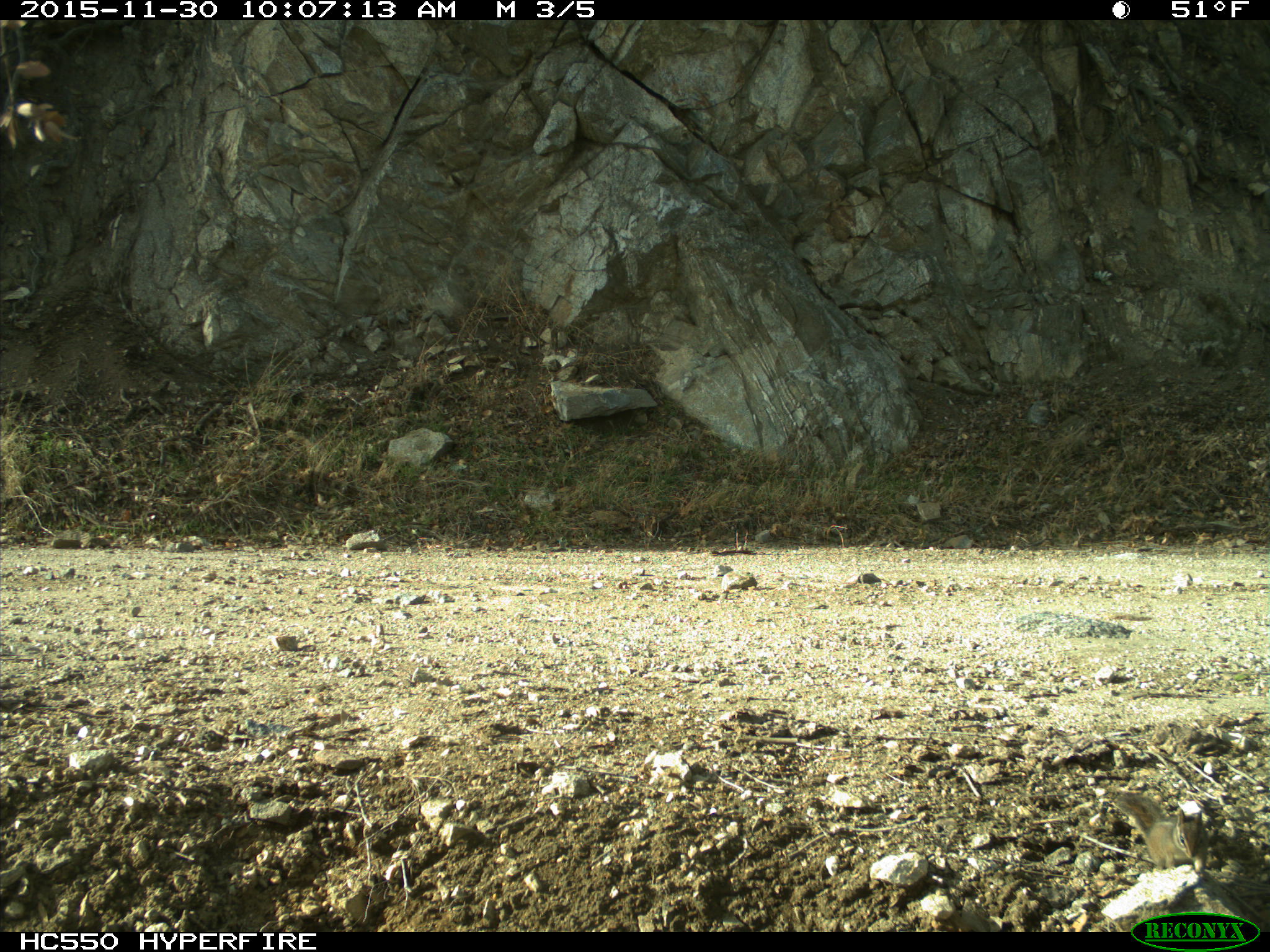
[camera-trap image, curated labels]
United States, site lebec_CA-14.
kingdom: Animalia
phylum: Chordata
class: Mammalia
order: Rodentia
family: Sciuridae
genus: Tamias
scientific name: Tamias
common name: chipmunk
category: unidentified chipmunk